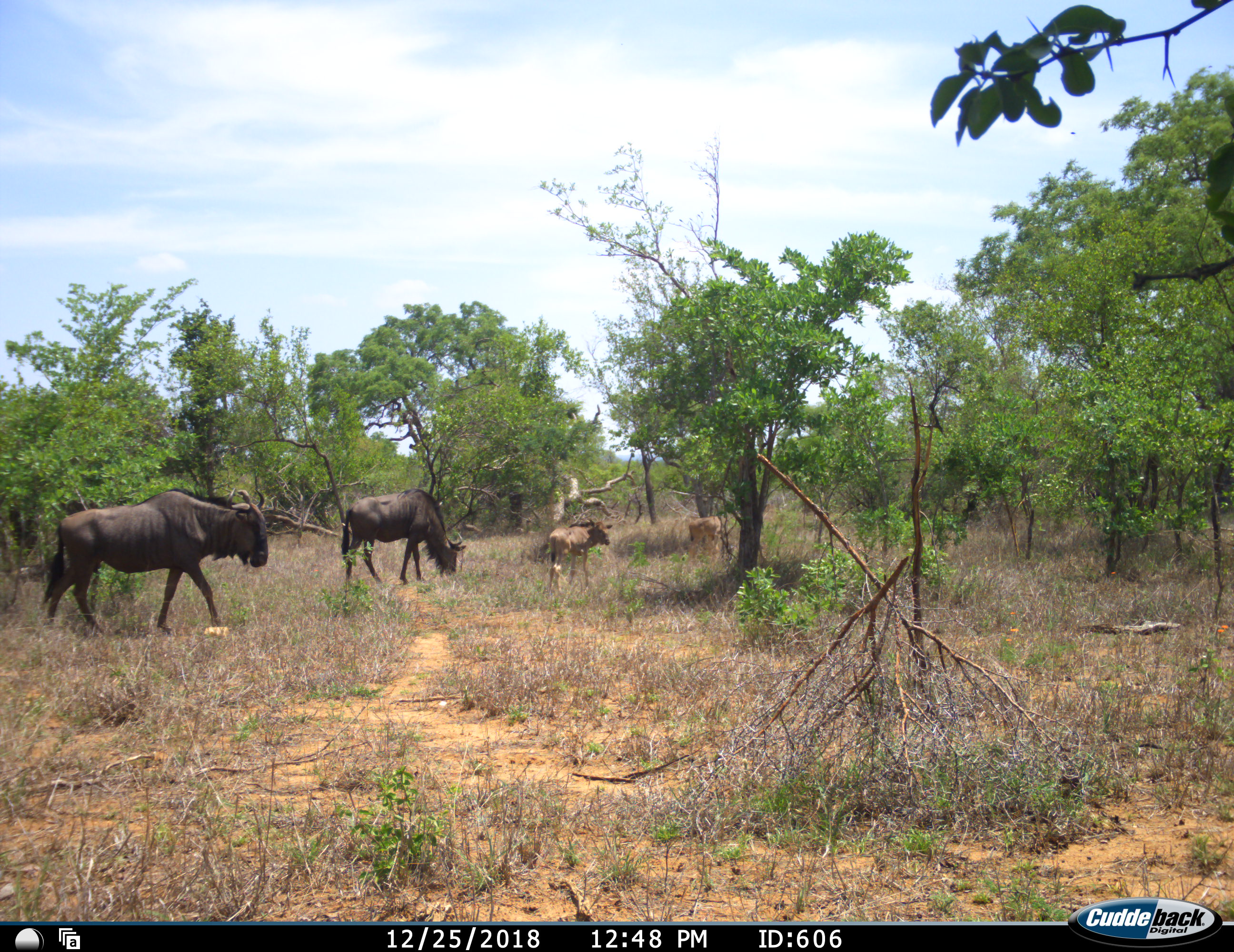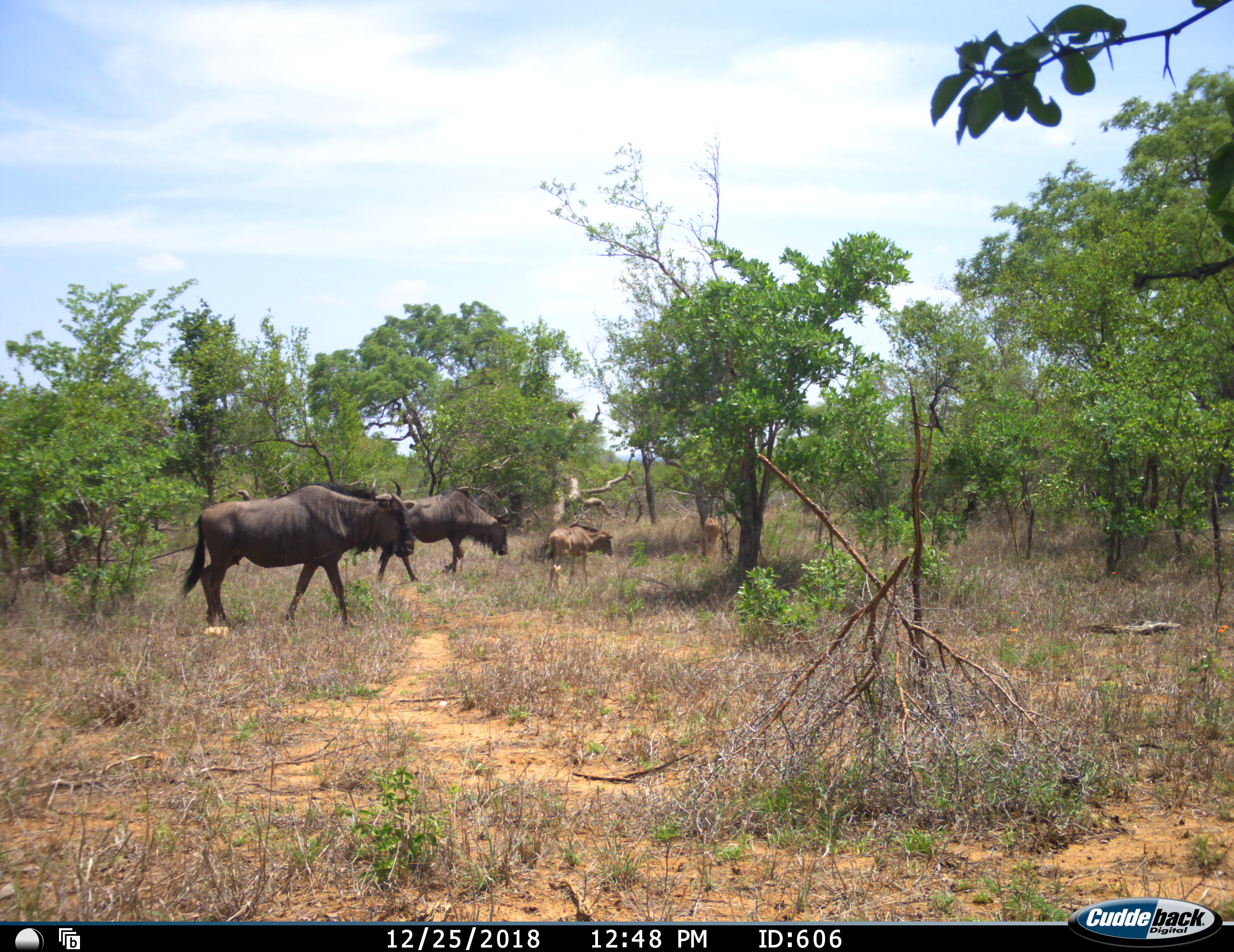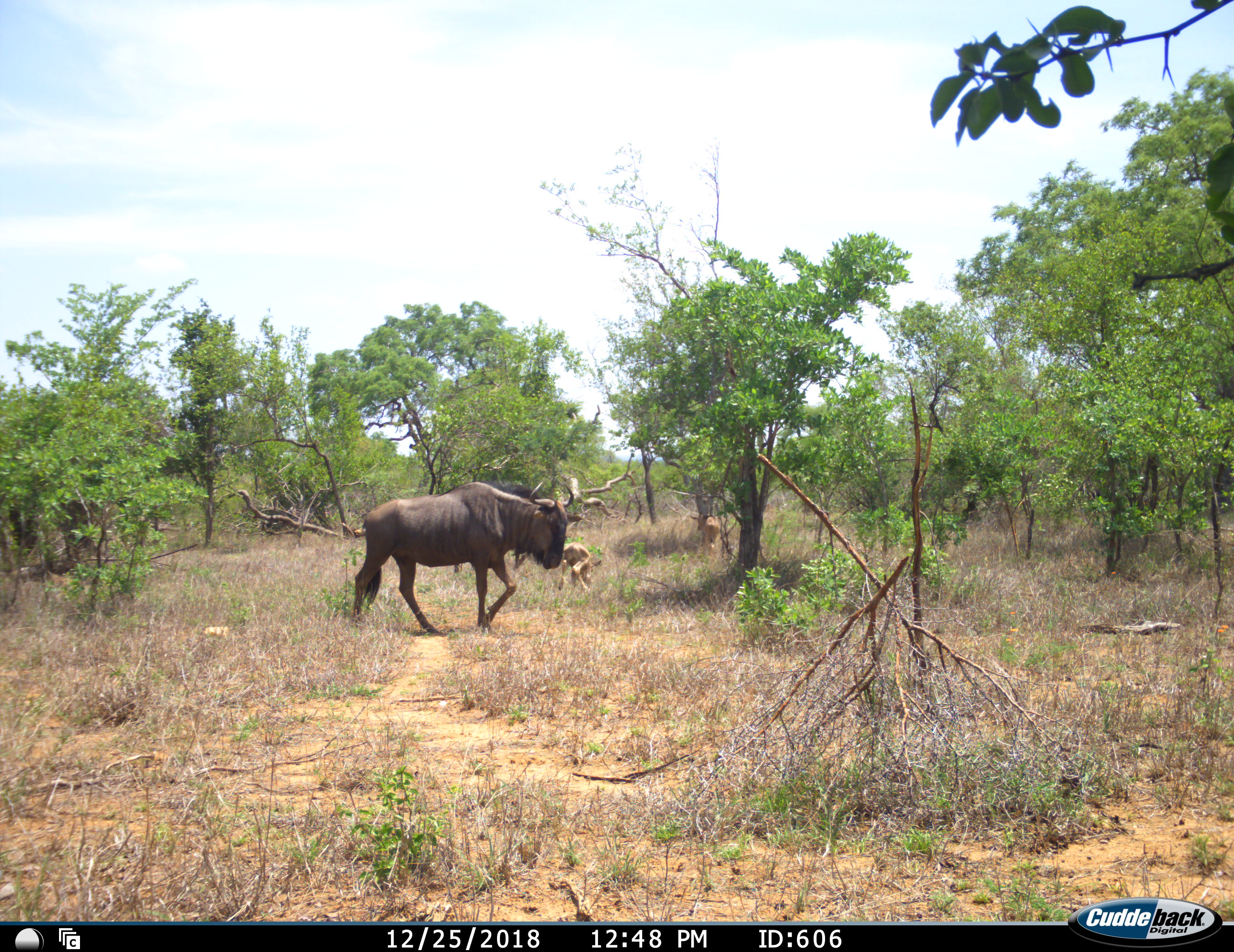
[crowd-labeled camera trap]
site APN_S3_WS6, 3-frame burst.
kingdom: Animalia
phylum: Chordata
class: Mammalia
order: Artiodactyla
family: Bovidae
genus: Connochaetes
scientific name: Connochaetes taurinus taurinus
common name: blue wildebeest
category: wildebeestblue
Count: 4.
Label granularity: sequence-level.